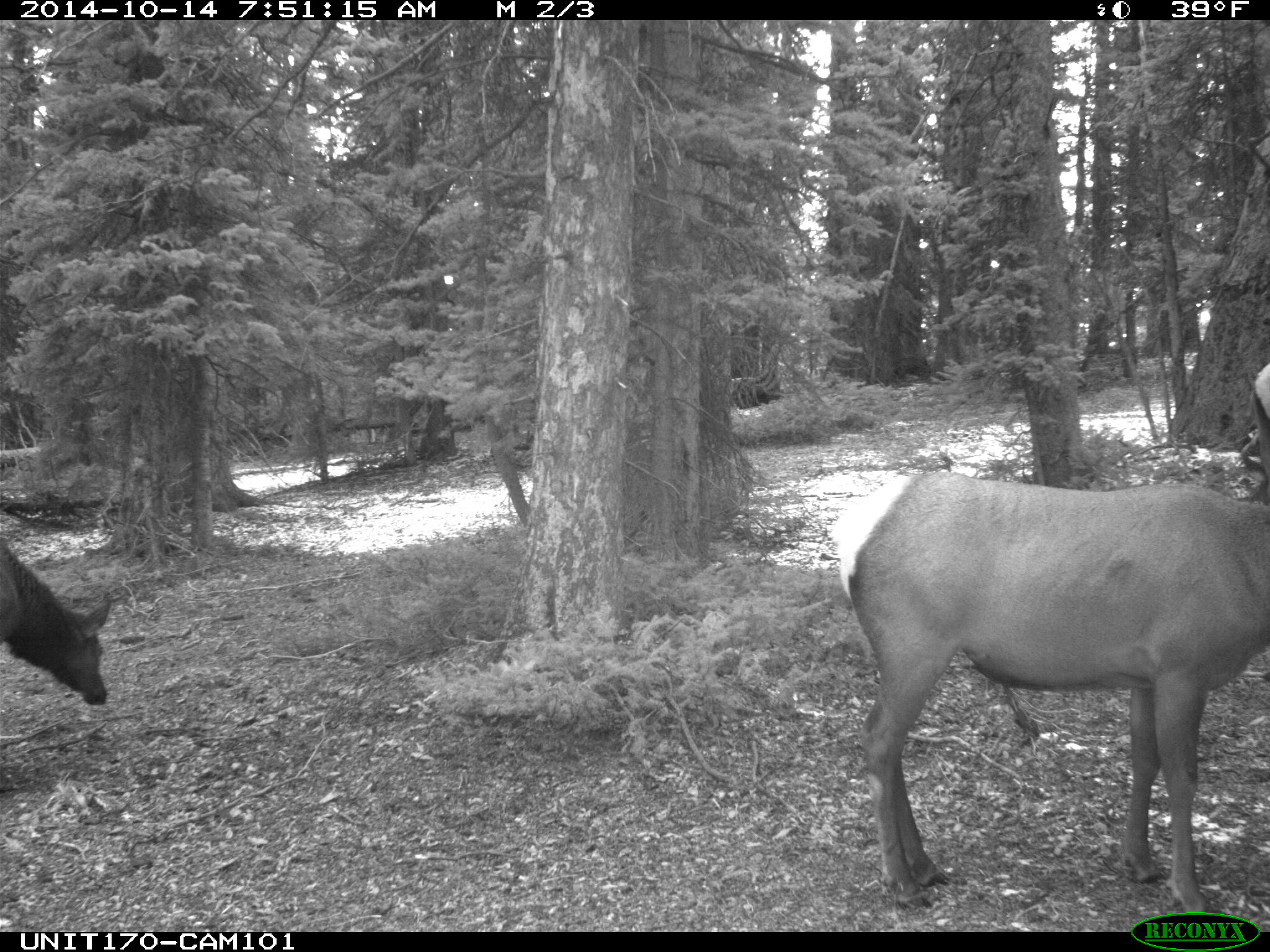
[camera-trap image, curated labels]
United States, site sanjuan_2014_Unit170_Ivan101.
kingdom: Animalia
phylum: Chordata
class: Mammalia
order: Artiodactyla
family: Cervidae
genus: Cervus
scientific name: Cervus elaphus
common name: red deer